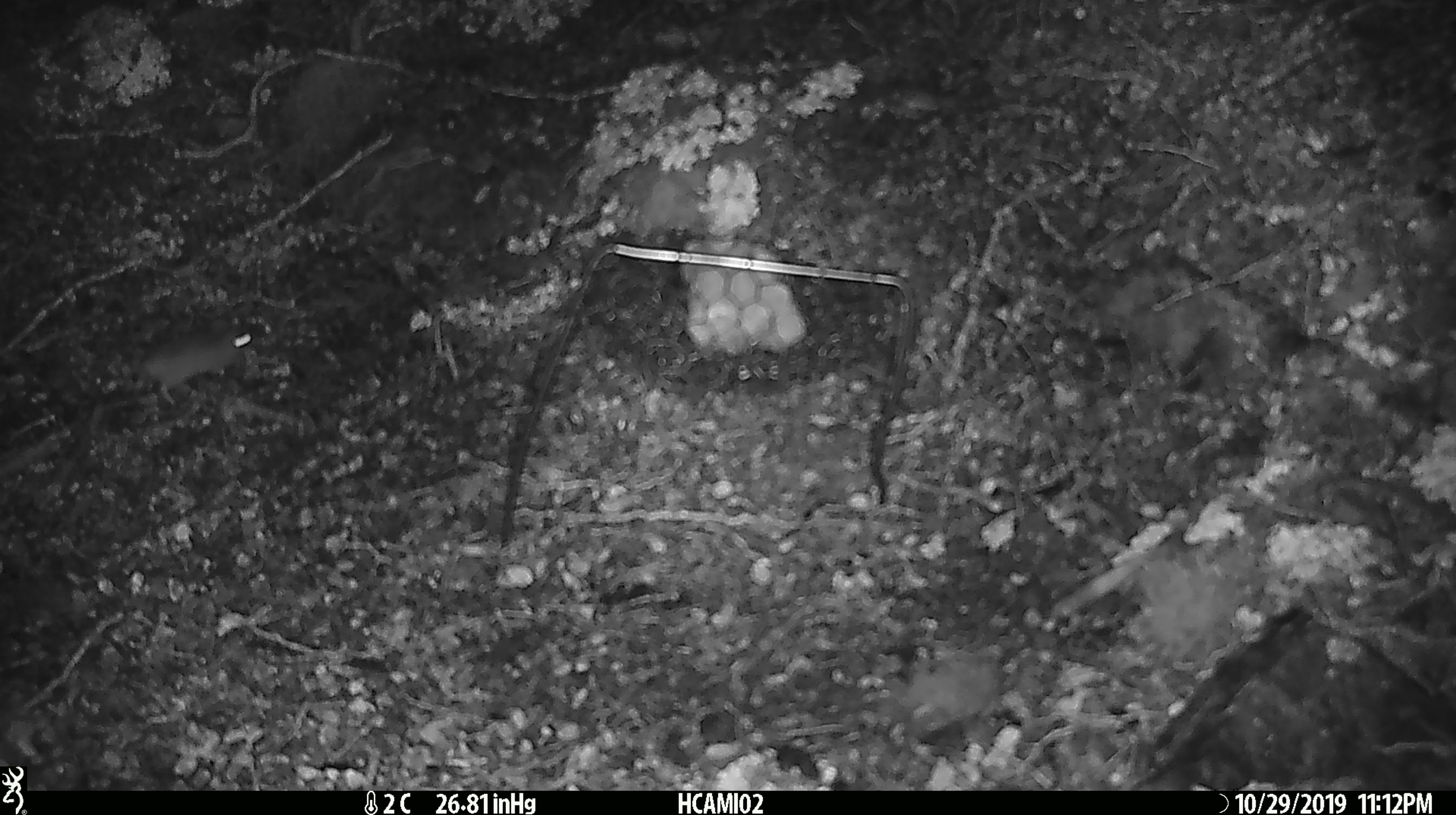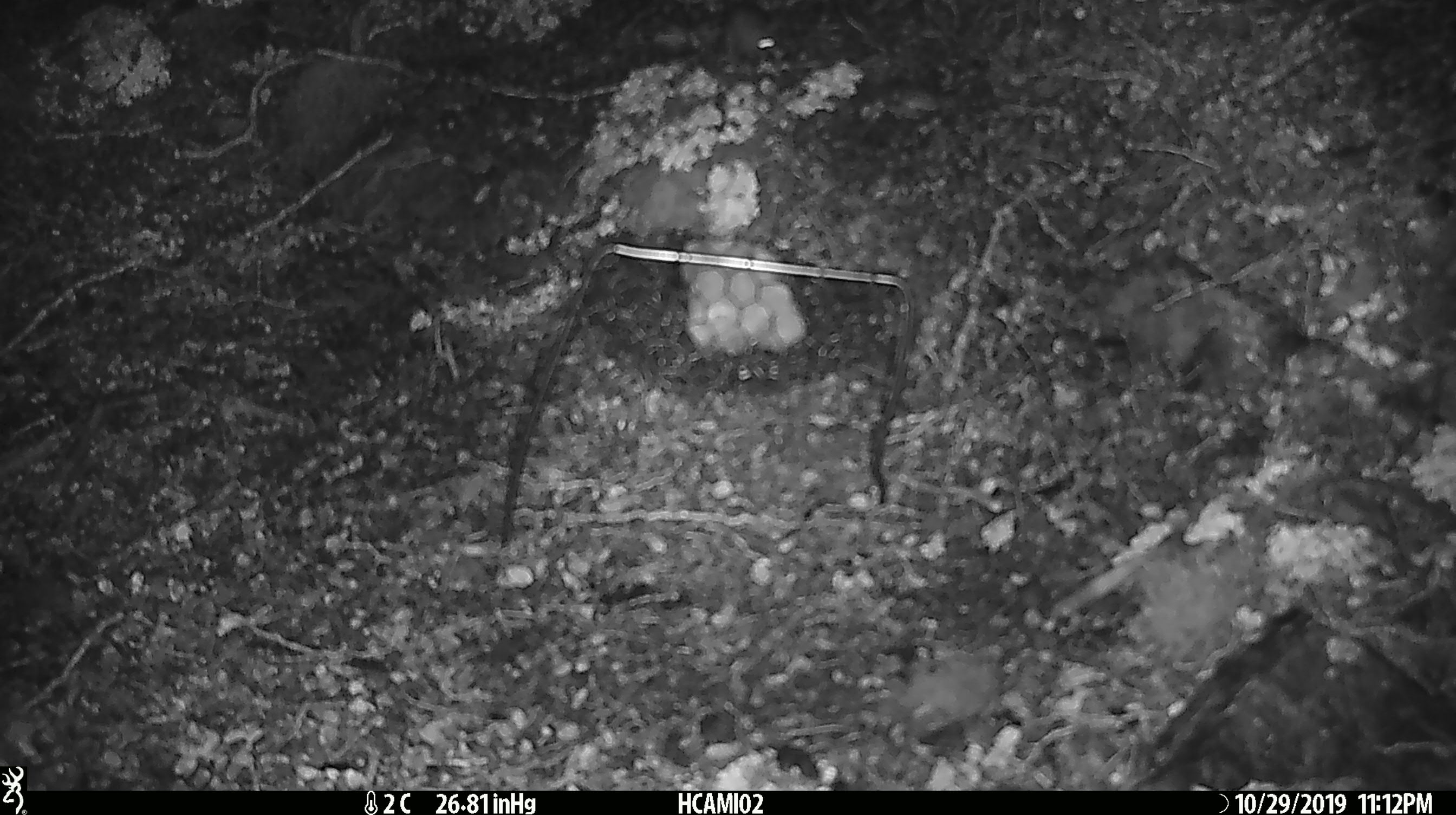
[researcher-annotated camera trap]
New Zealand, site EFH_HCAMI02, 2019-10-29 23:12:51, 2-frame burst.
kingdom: Animalia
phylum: Chordata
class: Mammalia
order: Rodentia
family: Muridae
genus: Mus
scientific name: Mus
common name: mouse